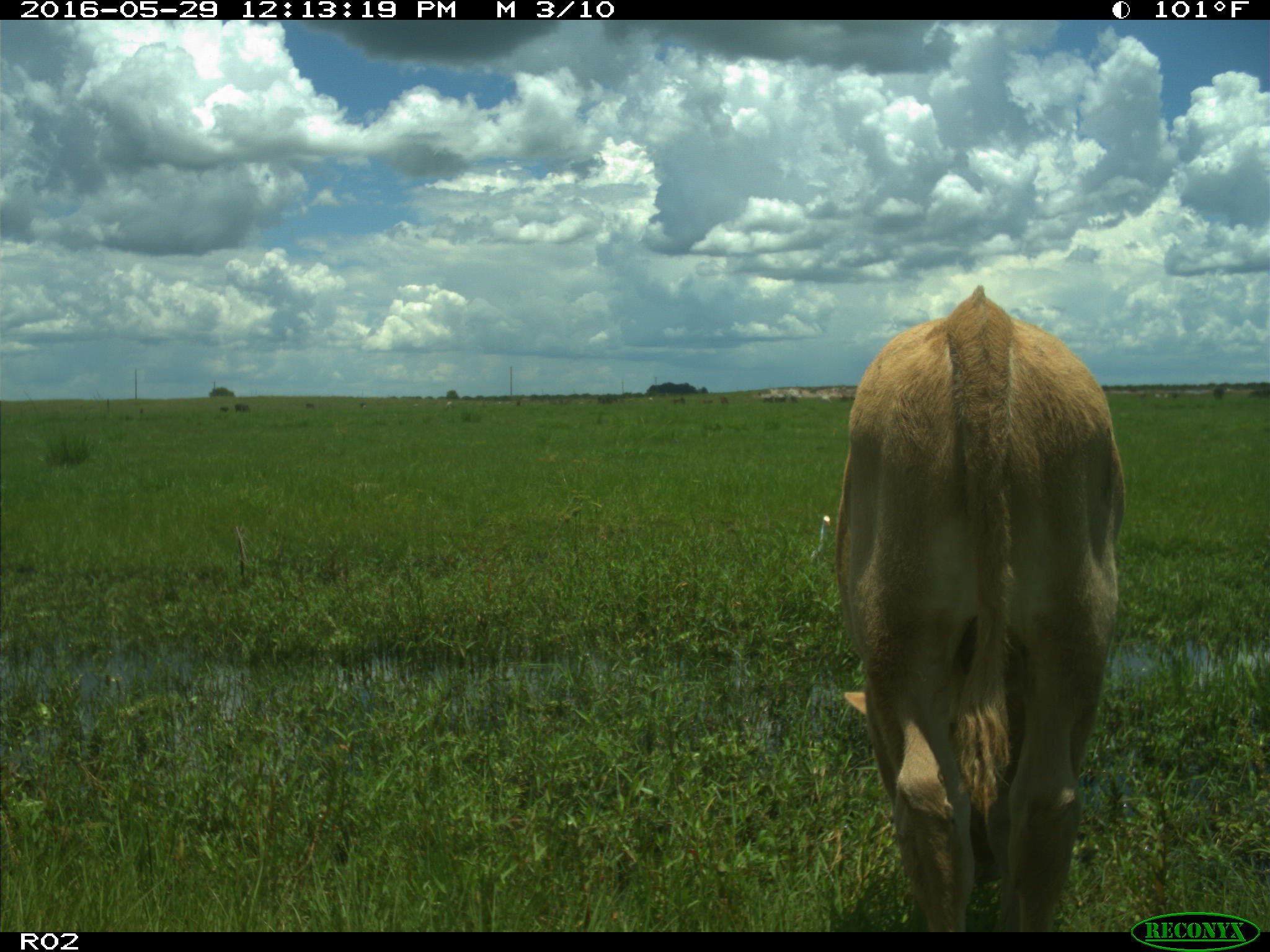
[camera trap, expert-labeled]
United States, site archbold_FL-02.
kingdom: Animalia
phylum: Chordata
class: Mammalia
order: Artiodactyla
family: Bovidae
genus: Bos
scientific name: Bos taurus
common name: domestic cow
Bos taurus (domestic cow).